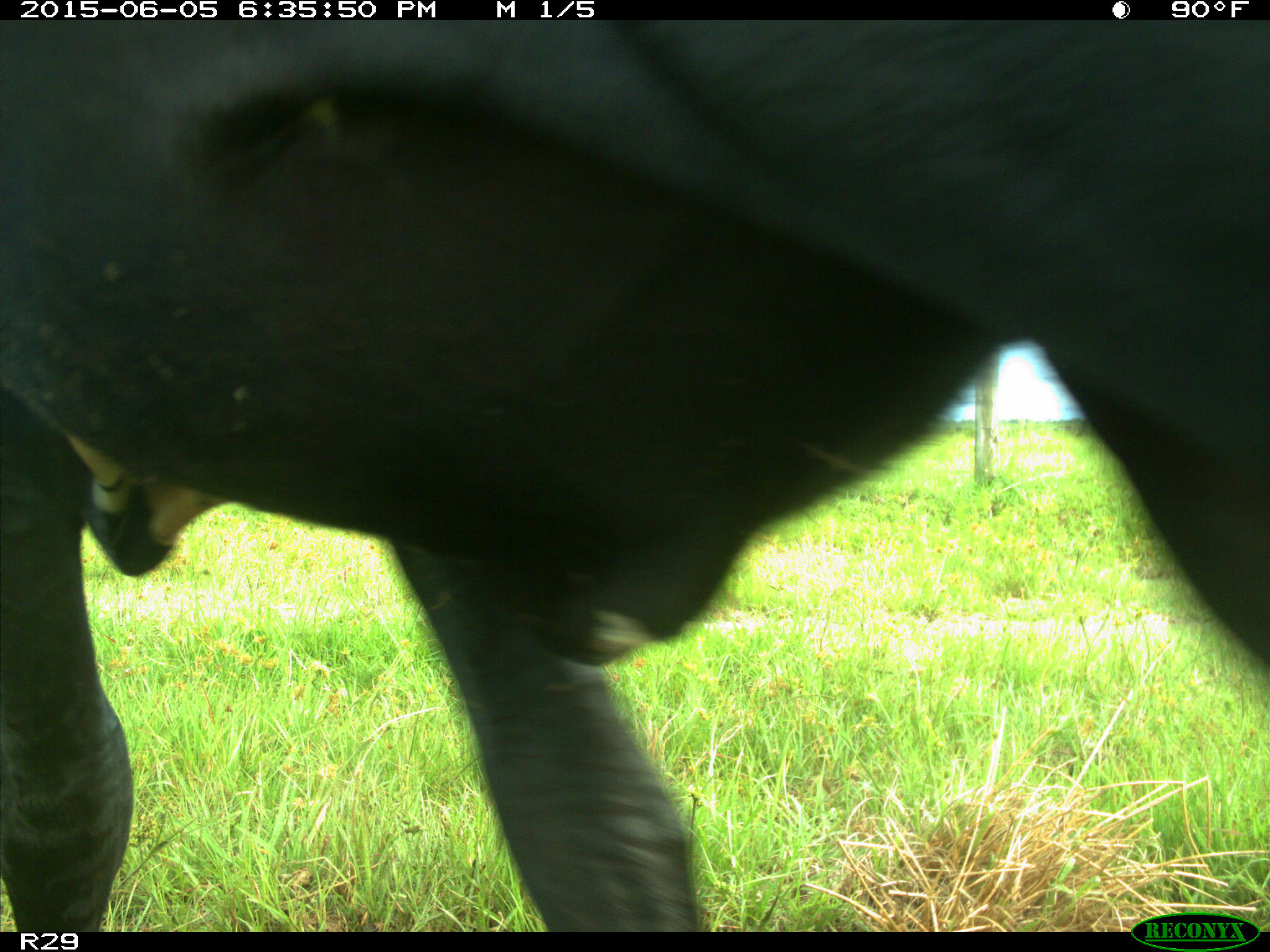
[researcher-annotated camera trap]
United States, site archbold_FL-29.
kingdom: Animalia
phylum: Chordata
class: Mammalia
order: Artiodactyla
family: Bovidae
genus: Bos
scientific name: Bos taurus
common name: domestic cow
Bos taurus (domestic cow).